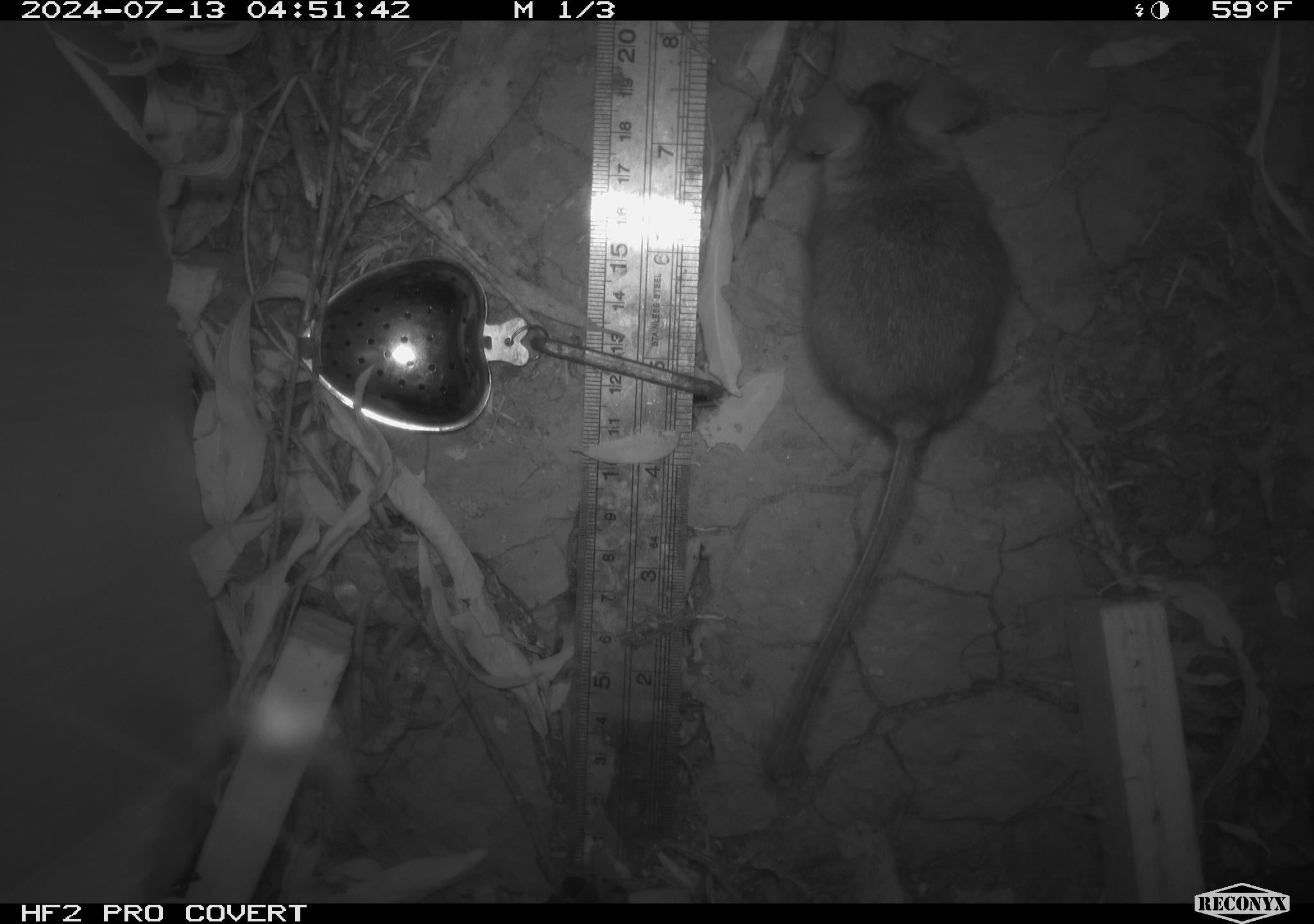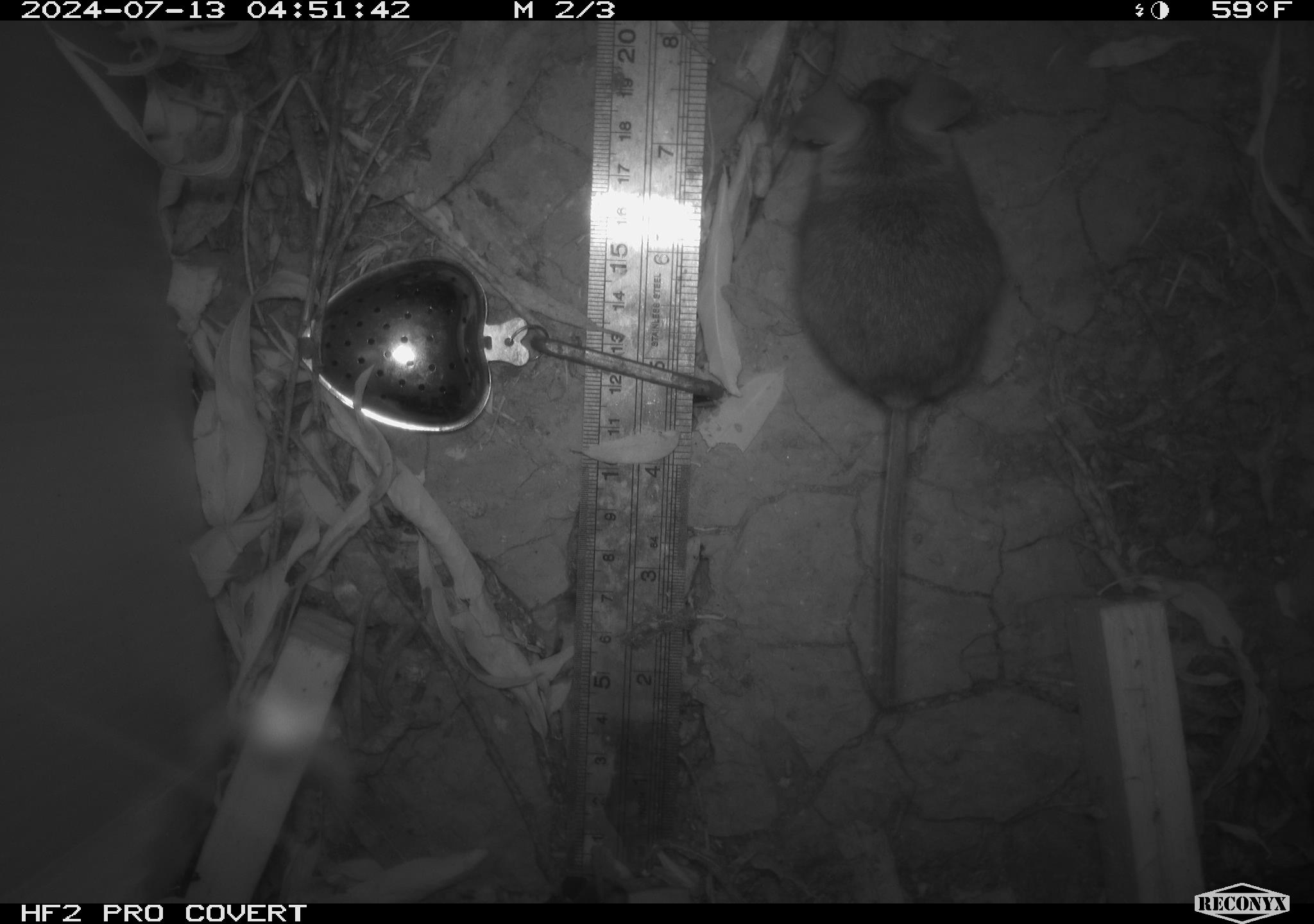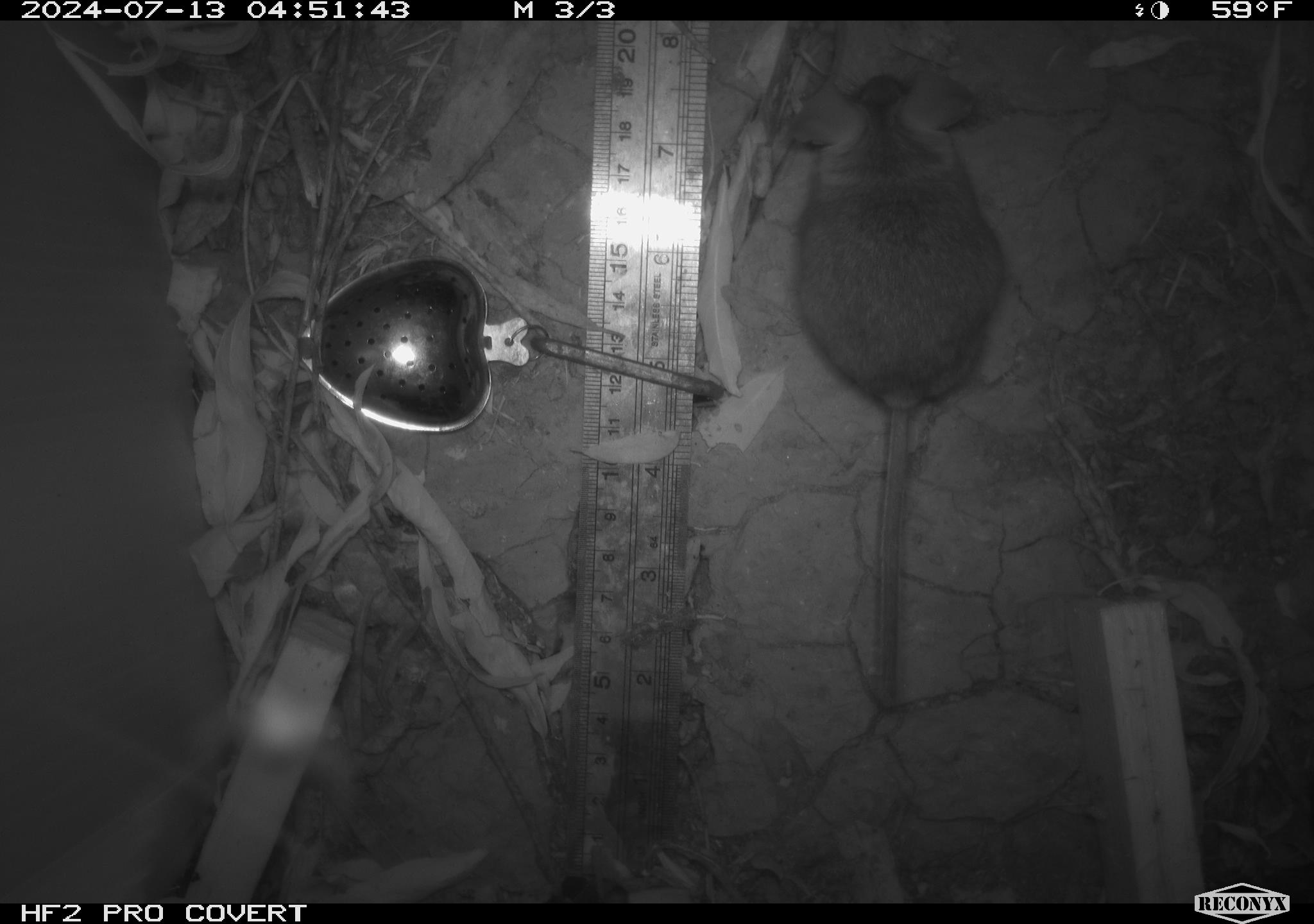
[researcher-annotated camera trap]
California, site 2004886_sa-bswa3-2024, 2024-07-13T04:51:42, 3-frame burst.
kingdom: Animalia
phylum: Chordata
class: Mammalia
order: Rodentia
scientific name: Rodentia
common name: mouse species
Mouse species (Rodentia).